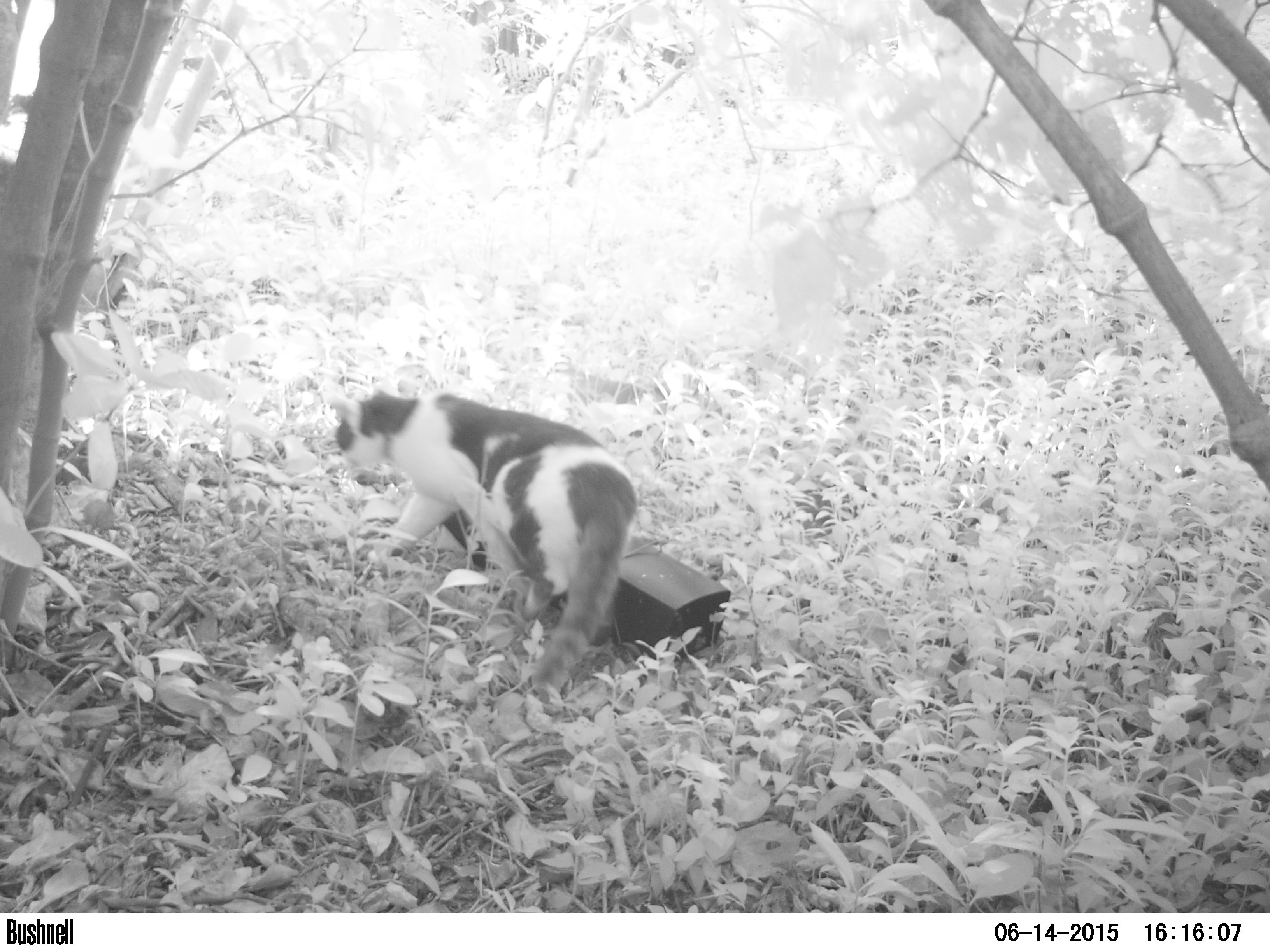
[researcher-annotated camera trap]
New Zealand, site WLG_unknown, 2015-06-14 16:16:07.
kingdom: Animalia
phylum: Chordata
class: Mammalia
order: Carnivora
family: Felidae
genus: Felis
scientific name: Felis catus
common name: domestic cat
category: cat